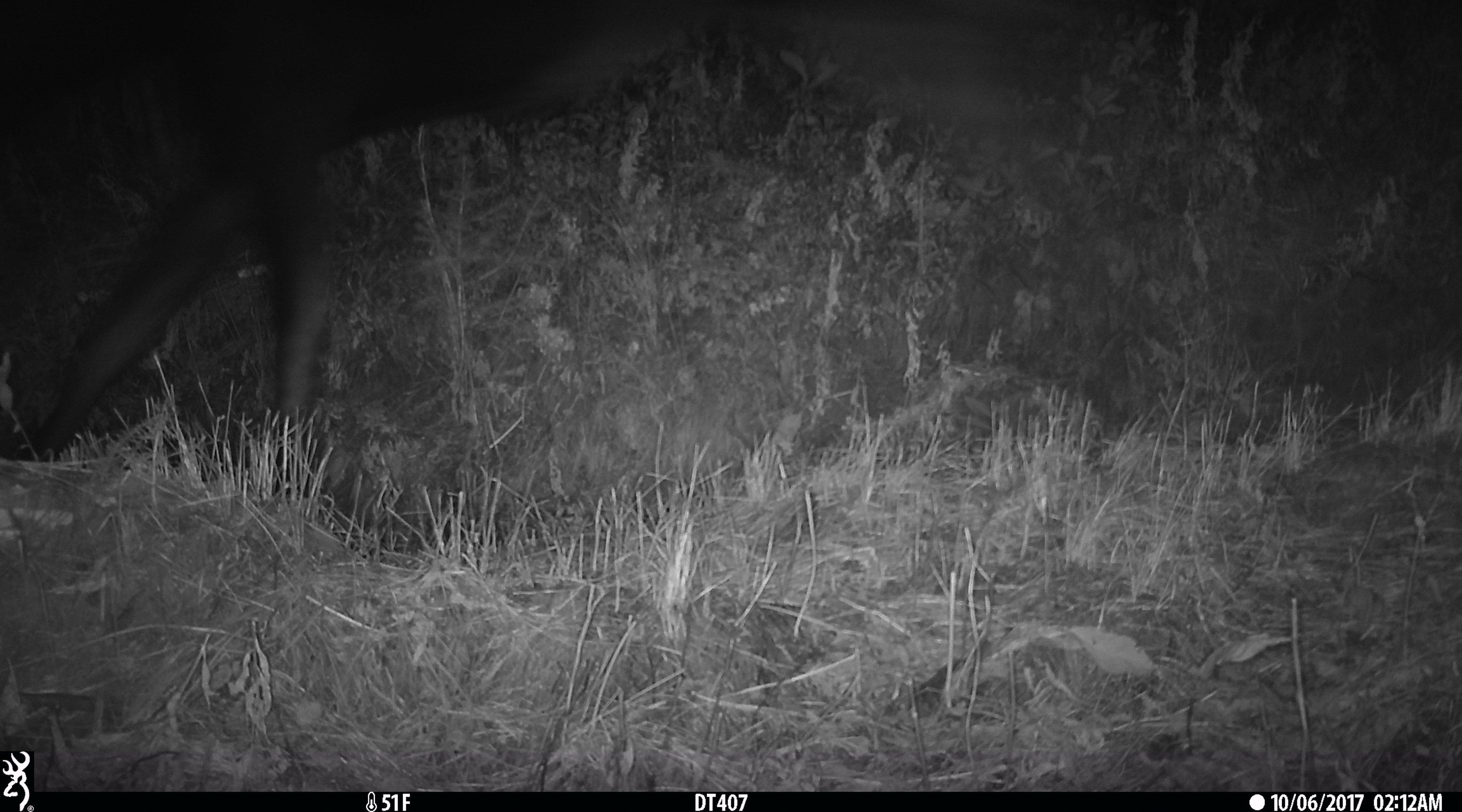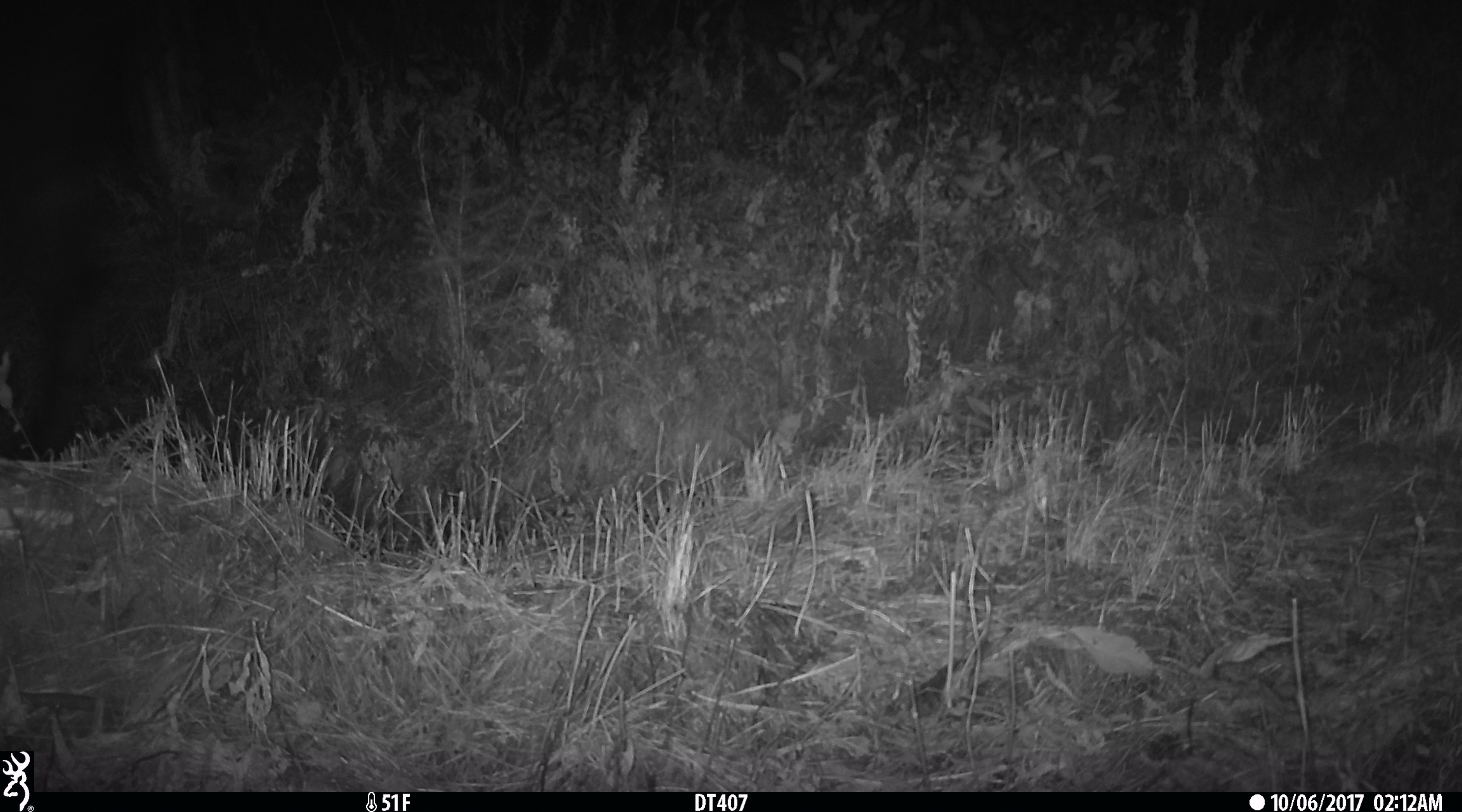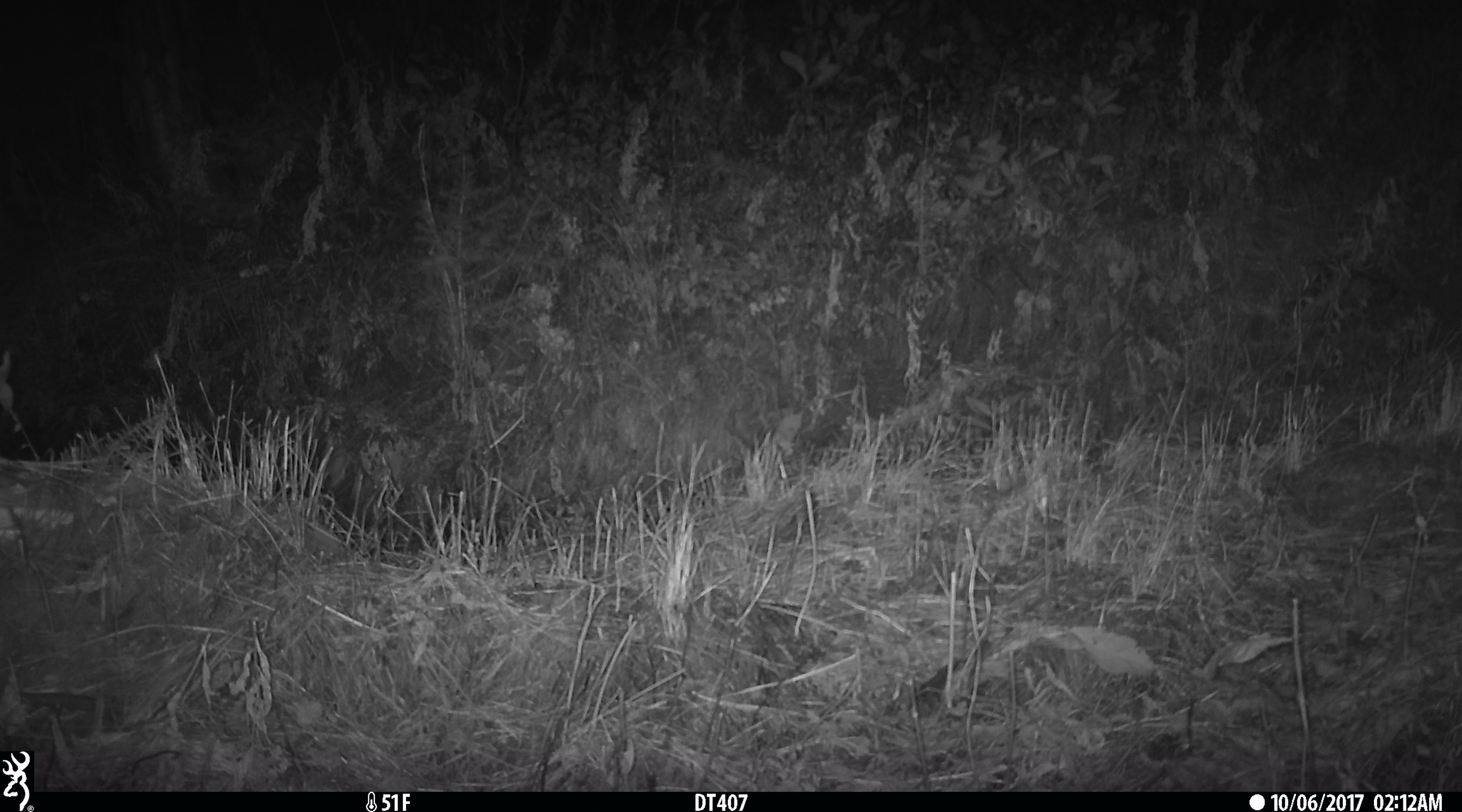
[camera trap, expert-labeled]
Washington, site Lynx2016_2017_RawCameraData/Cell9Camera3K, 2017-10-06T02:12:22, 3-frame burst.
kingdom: Animalia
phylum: Chordata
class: Mammalia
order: Artiodactyla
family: Cervidae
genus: Alces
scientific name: Alces alces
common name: moose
Alces alces (moose). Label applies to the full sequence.